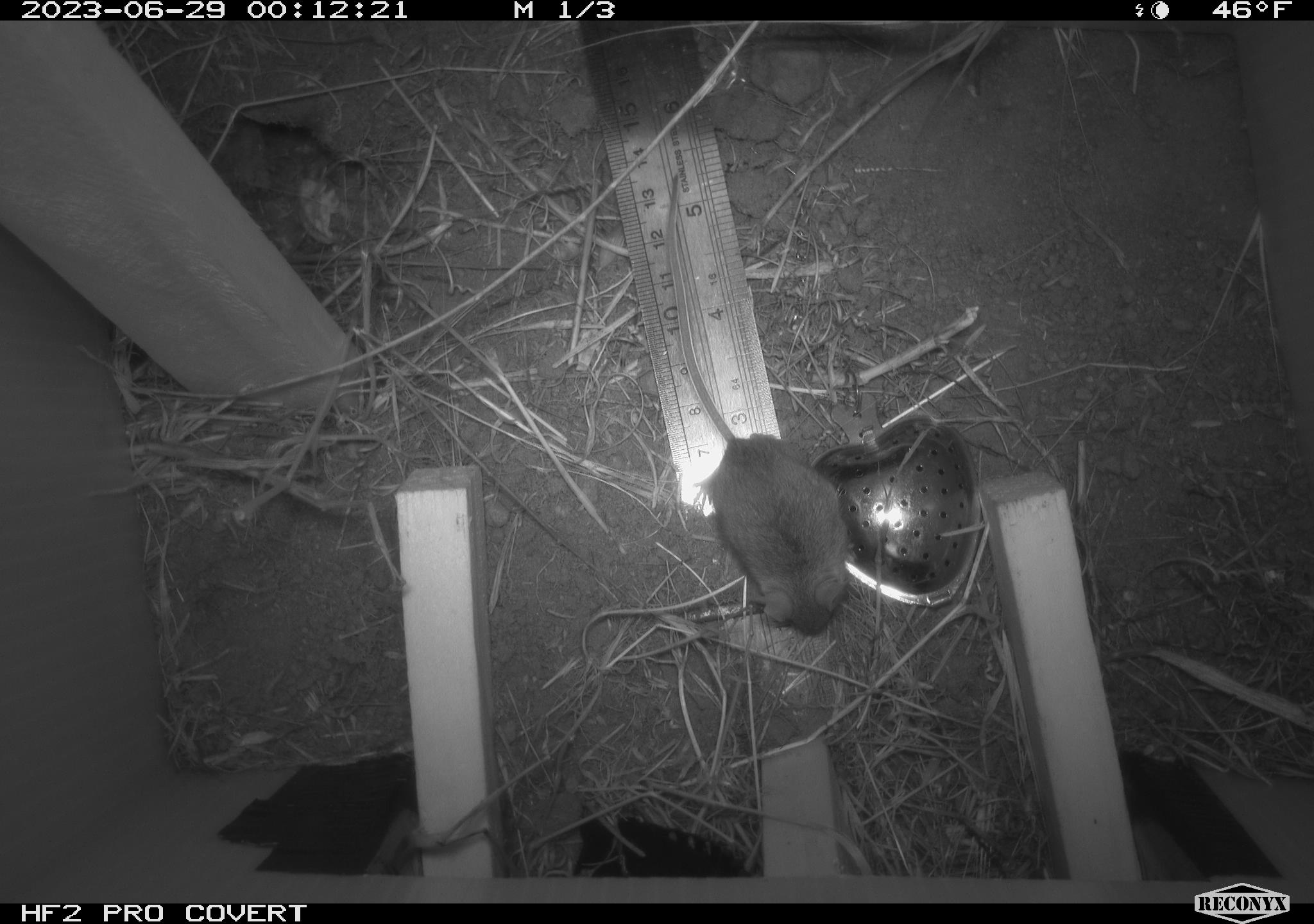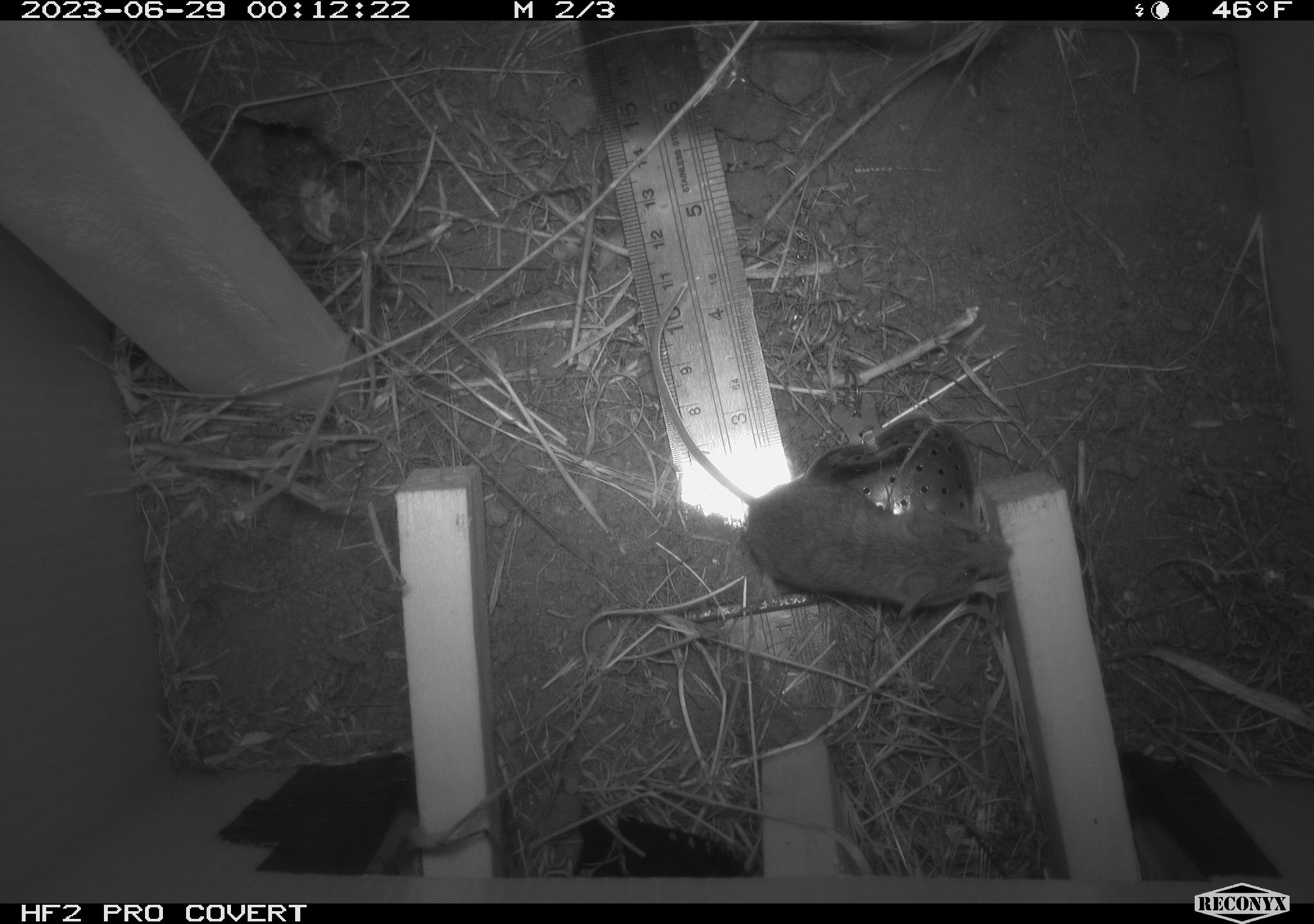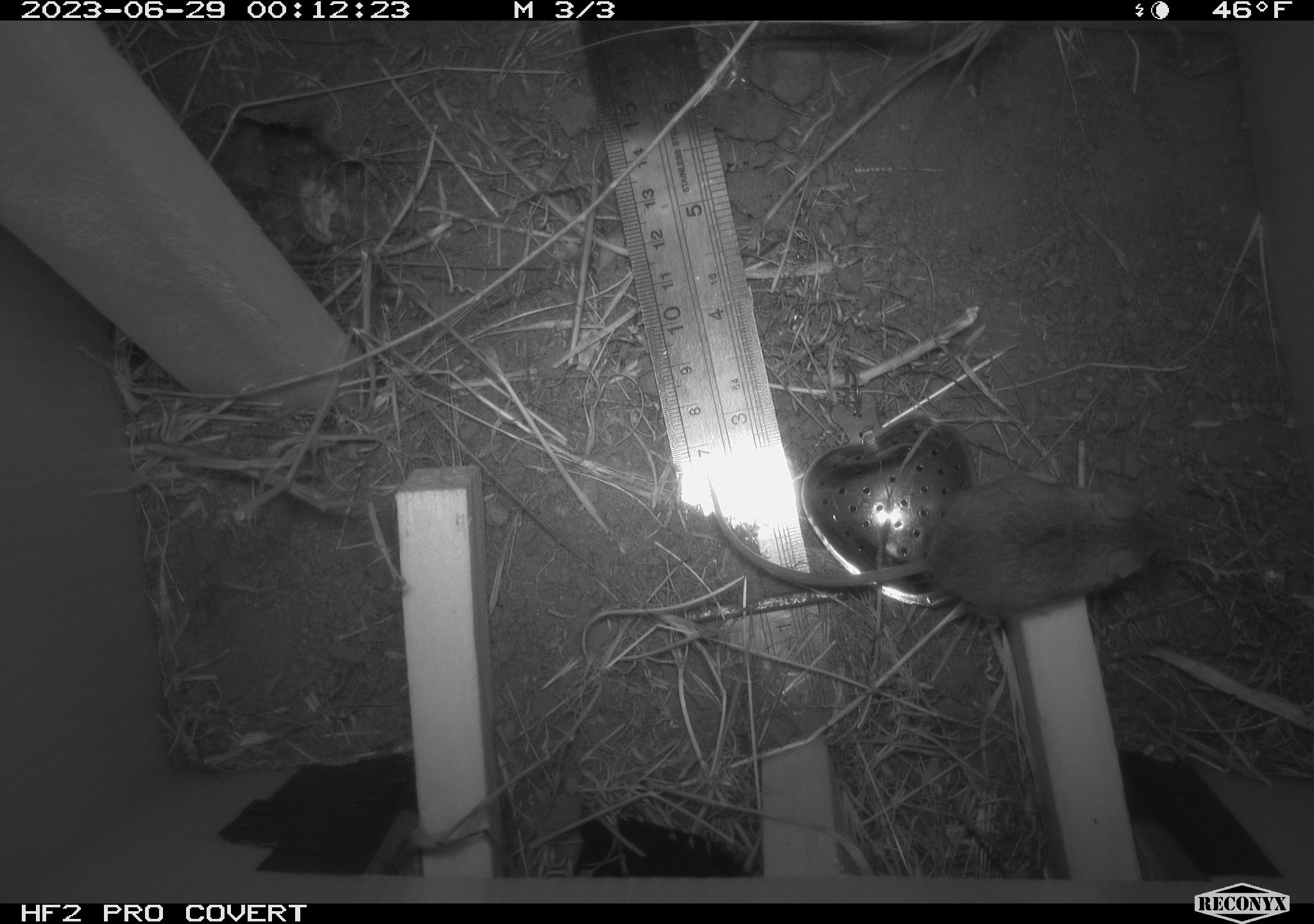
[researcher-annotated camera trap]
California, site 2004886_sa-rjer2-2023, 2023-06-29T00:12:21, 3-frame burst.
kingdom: Animalia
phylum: Chordata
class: Mammalia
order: Rodentia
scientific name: Rodentia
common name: mouse species